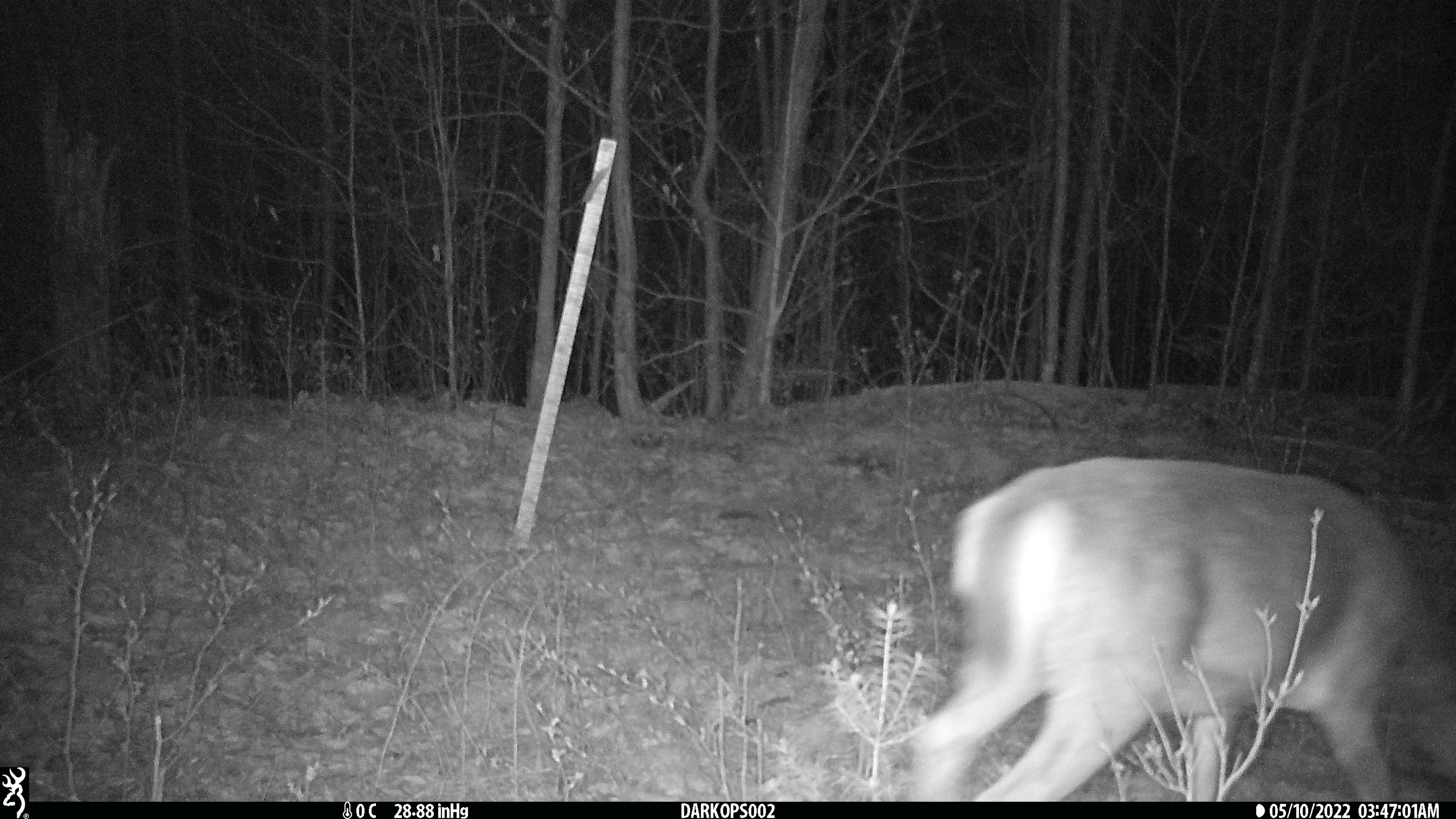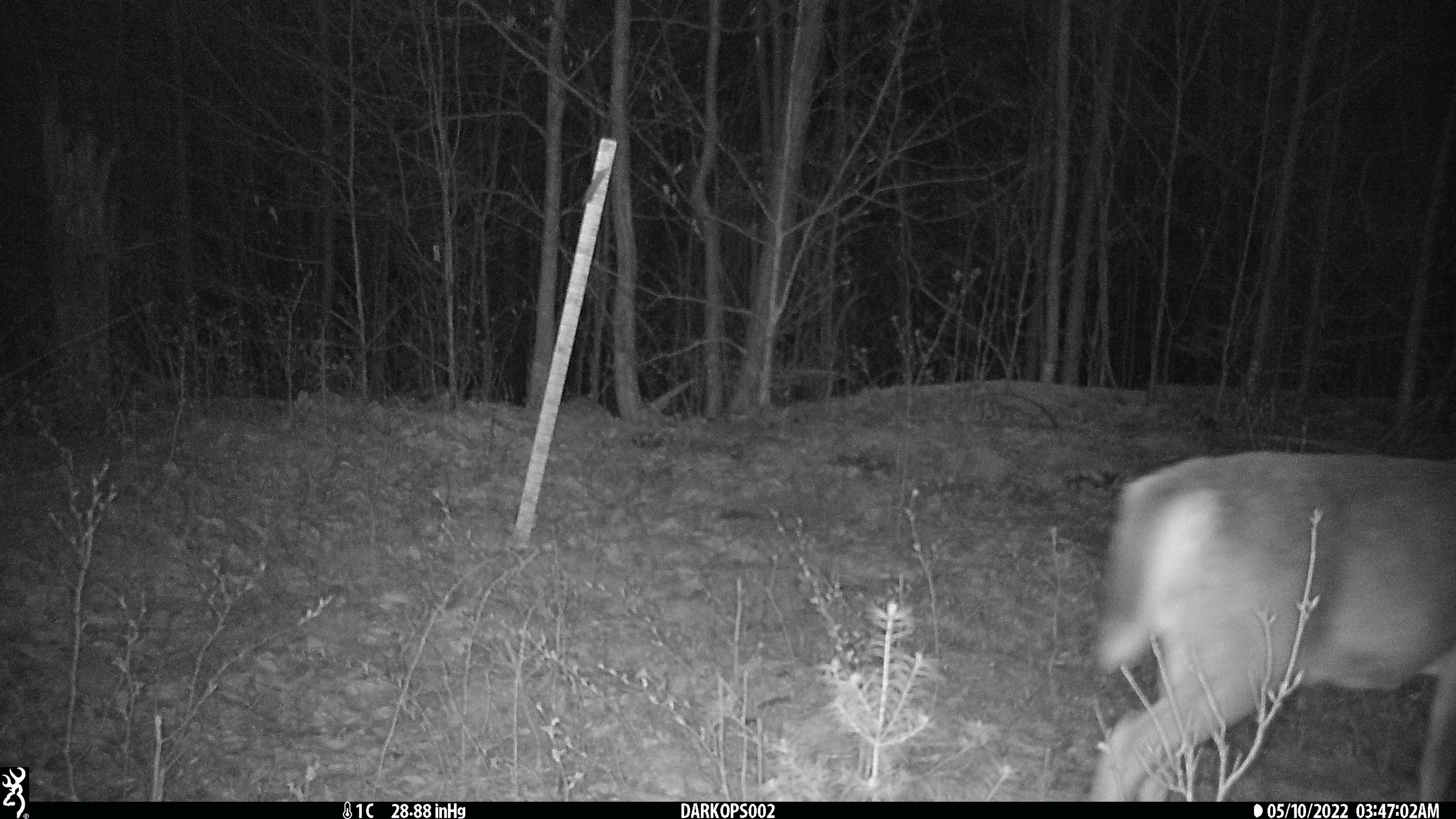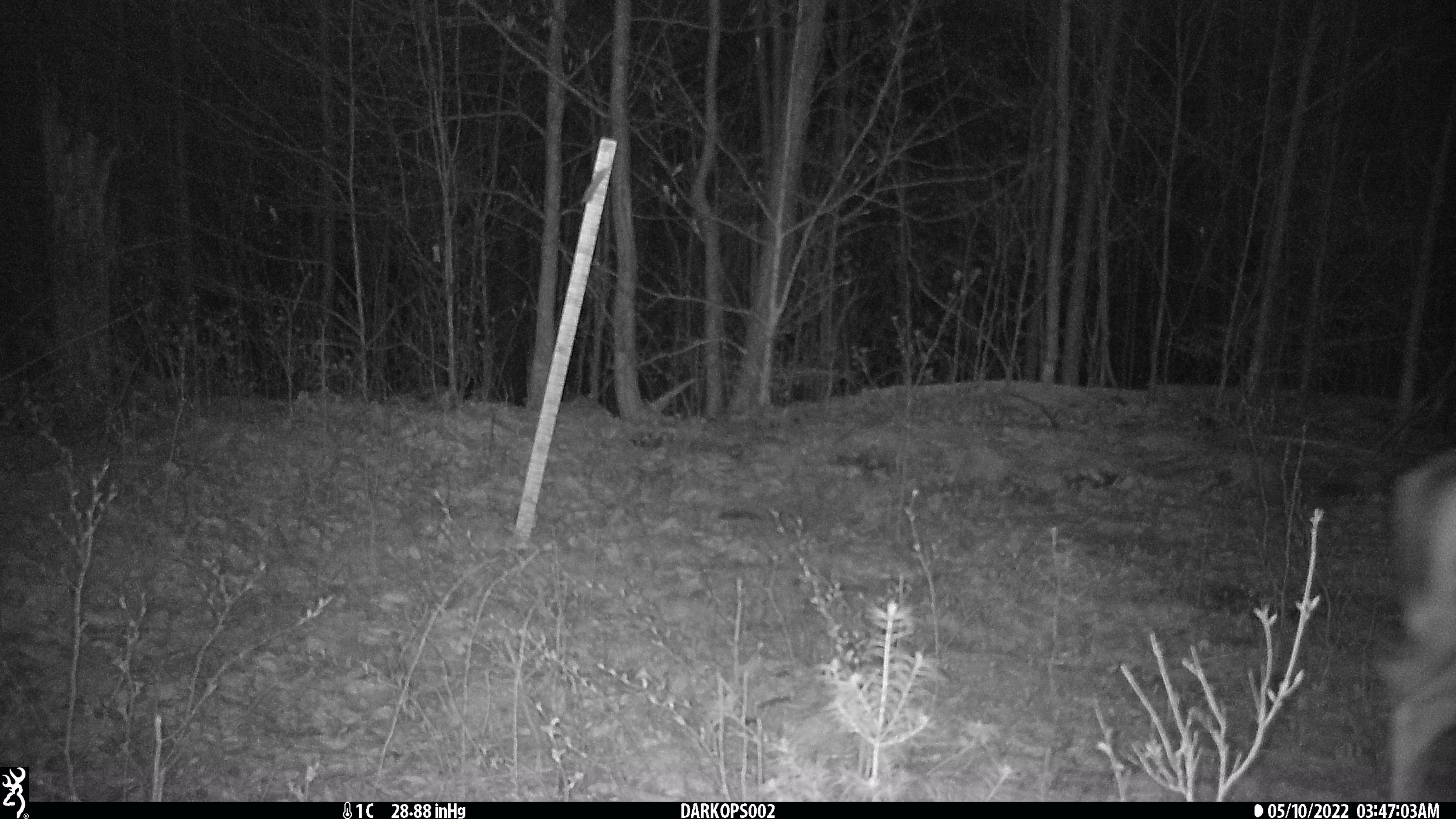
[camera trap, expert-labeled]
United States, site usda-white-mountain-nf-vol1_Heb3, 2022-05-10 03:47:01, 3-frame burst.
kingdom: Animalia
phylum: Chordata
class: Mammalia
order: Artiodactyla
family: Cervidae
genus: Odocoileus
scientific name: Odocoileus virginianus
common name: white-tailed deer